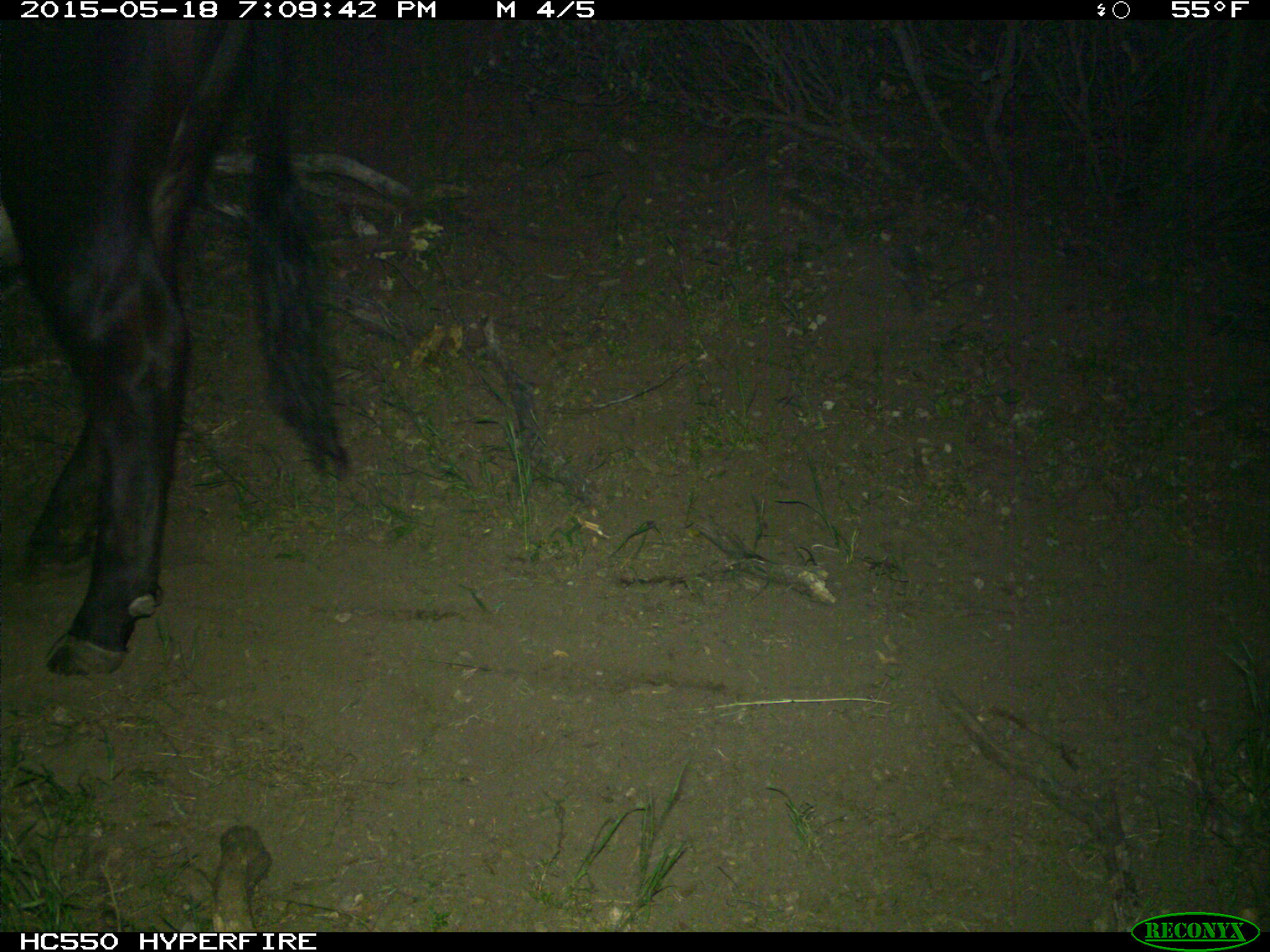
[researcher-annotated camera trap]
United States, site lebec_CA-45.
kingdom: Animalia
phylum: Chordata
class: Mammalia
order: Artiodactyla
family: Bovidae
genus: Bos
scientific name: Bos taurus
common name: domestic cow